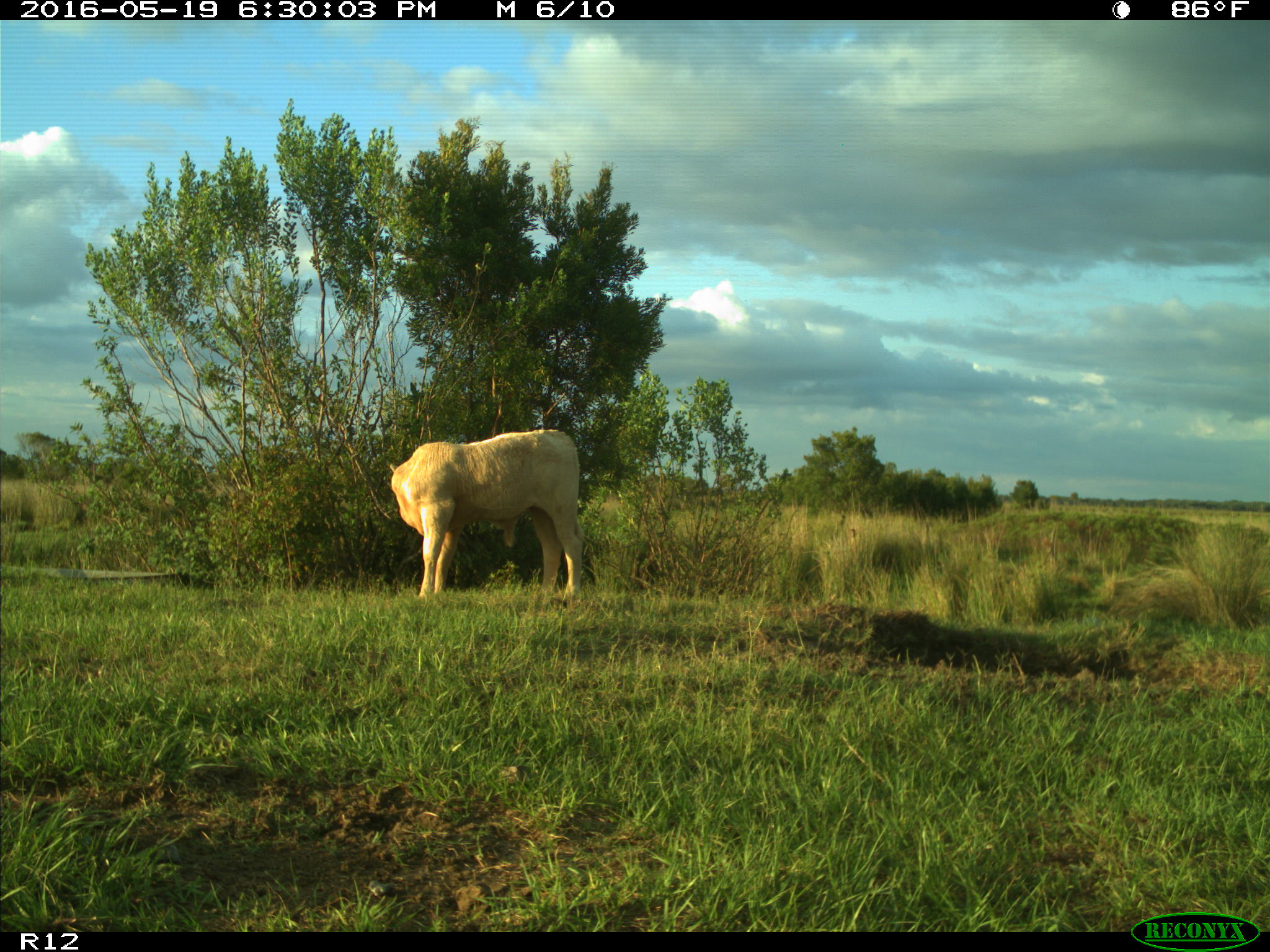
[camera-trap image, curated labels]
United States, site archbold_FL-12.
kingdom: Animalia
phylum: Chordata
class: Mammalia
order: Artiodactyla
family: Bovidae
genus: Bos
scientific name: Bos taurus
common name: domestic cow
Bos taurus (domestic cow).